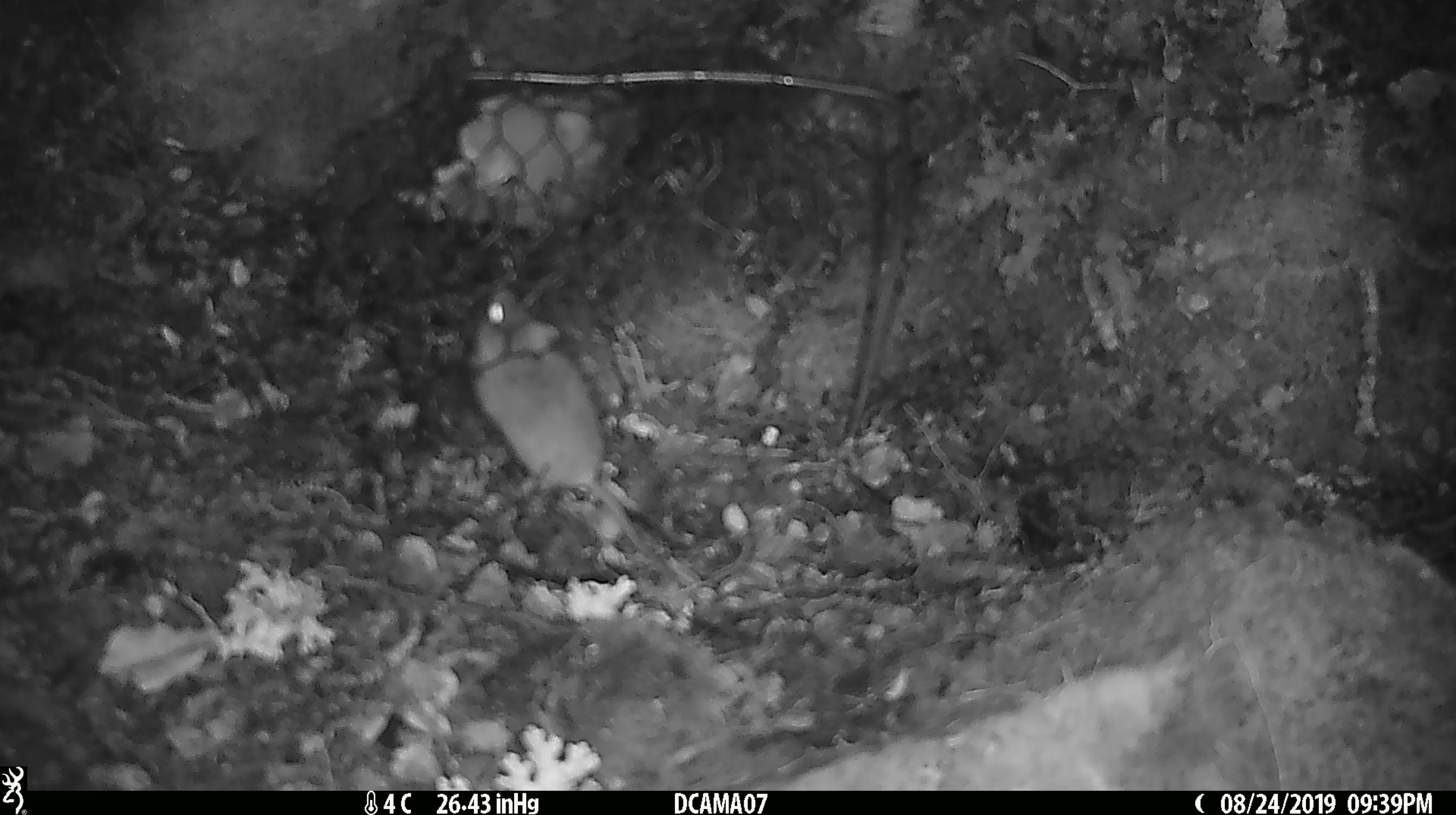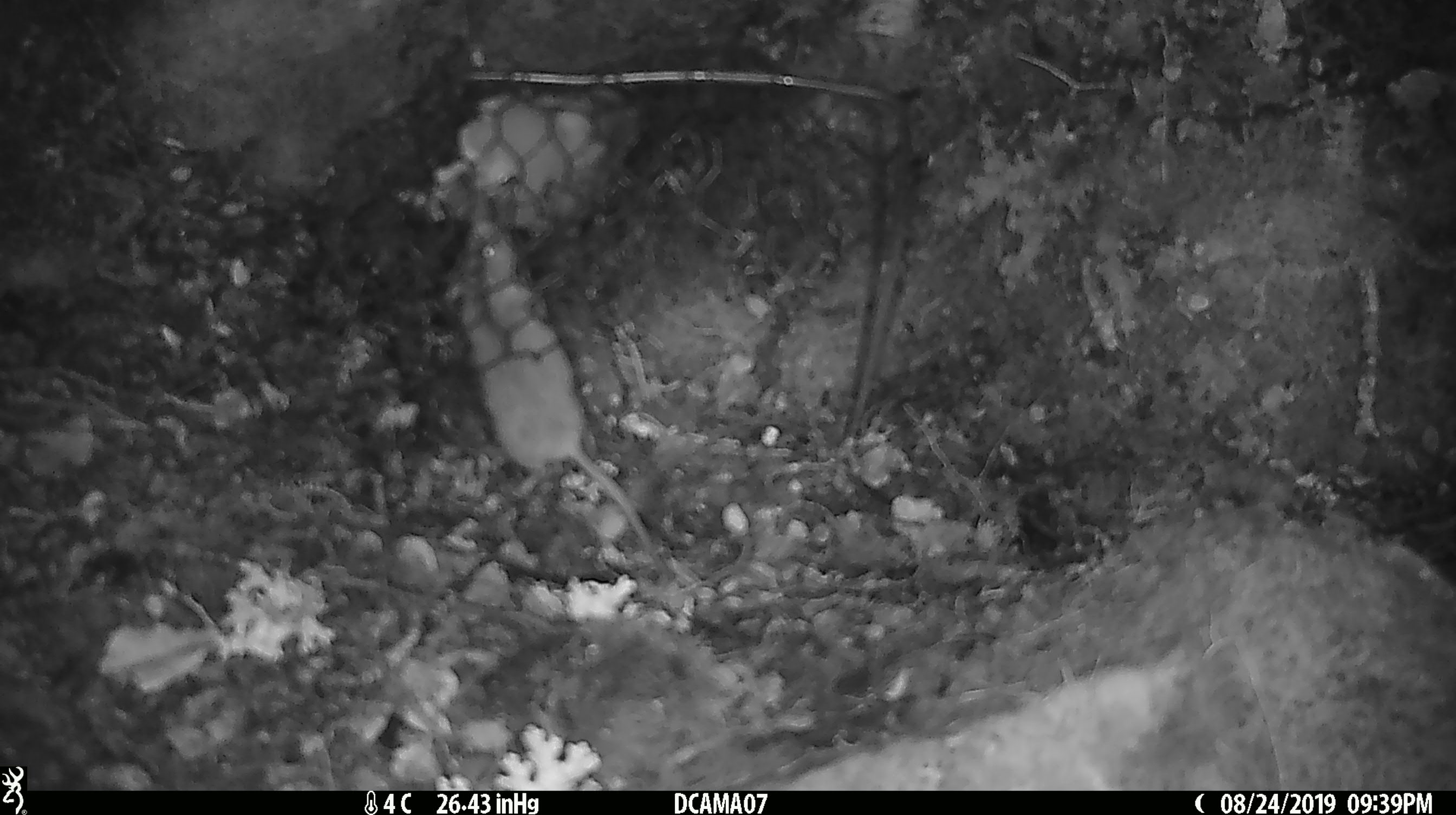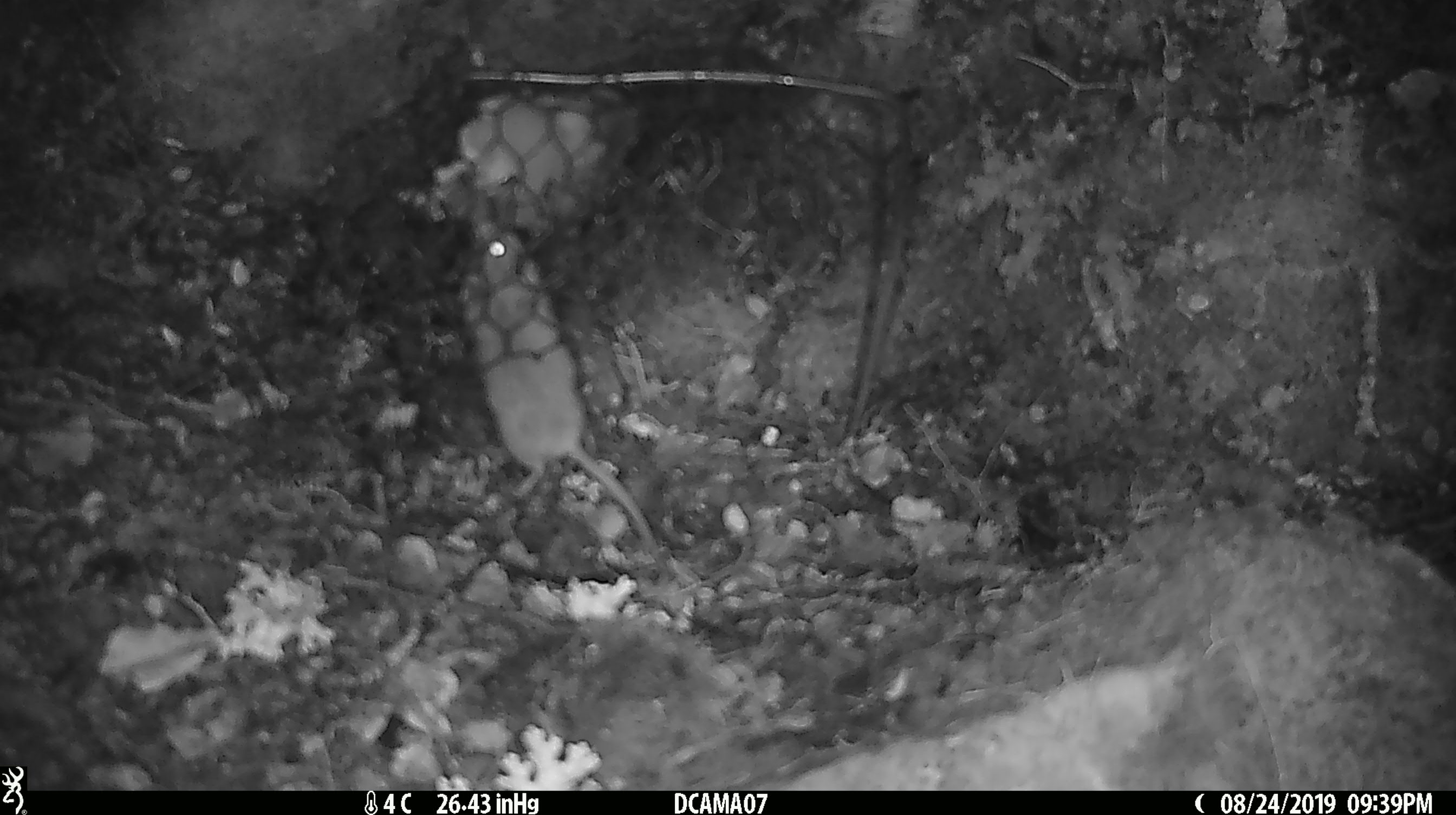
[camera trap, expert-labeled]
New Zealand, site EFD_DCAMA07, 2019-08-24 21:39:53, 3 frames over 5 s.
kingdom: Animalia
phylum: Chordata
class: Mammalia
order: Rodentia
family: Muridae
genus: Mus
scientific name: Mus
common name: mouse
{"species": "mouse (Mus)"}